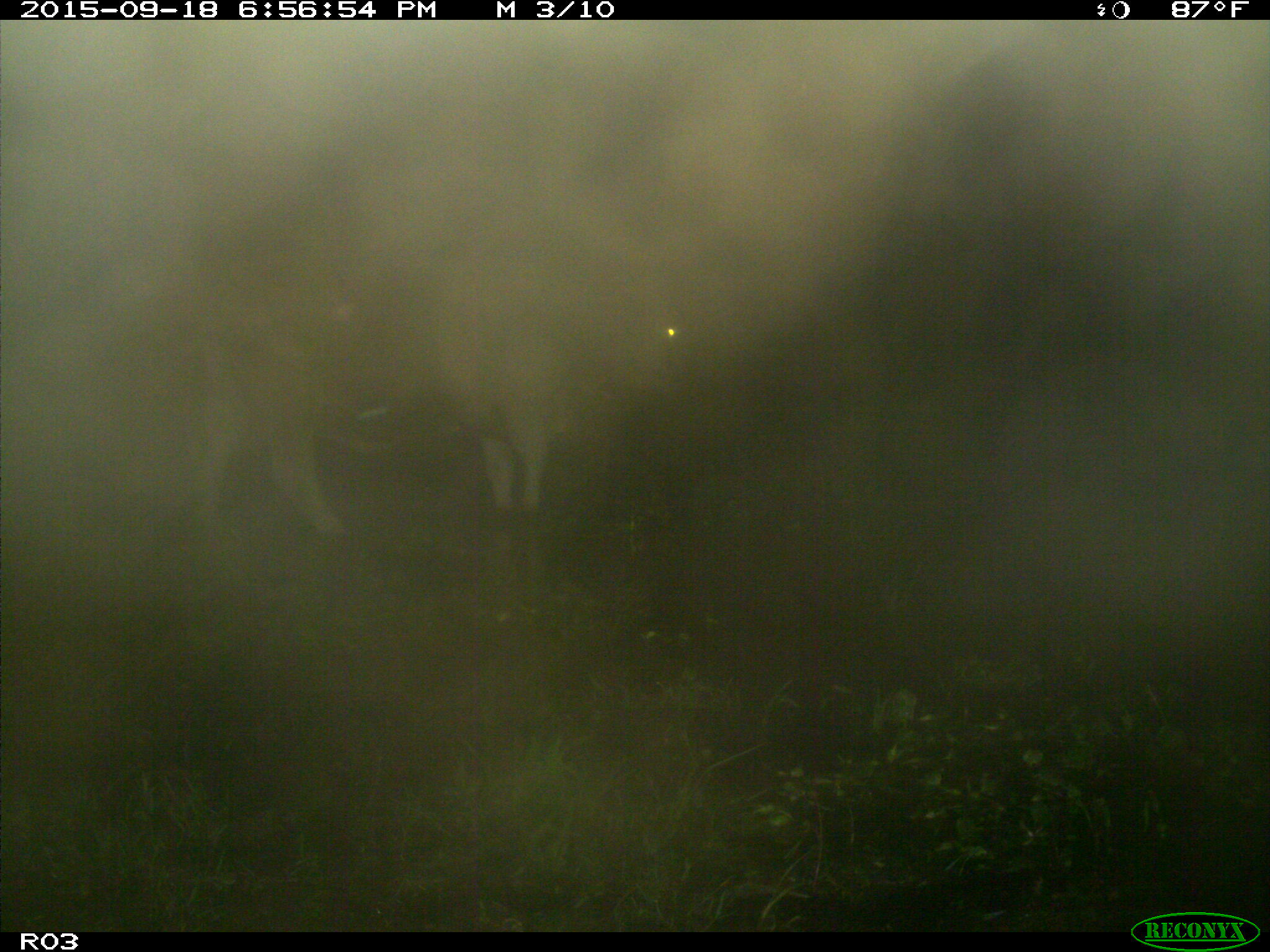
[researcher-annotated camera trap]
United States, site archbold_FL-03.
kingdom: Animalia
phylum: Chordata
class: Mammalia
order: Artiodactyla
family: Bovidae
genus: Bos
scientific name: Bos taurus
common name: domestic cow